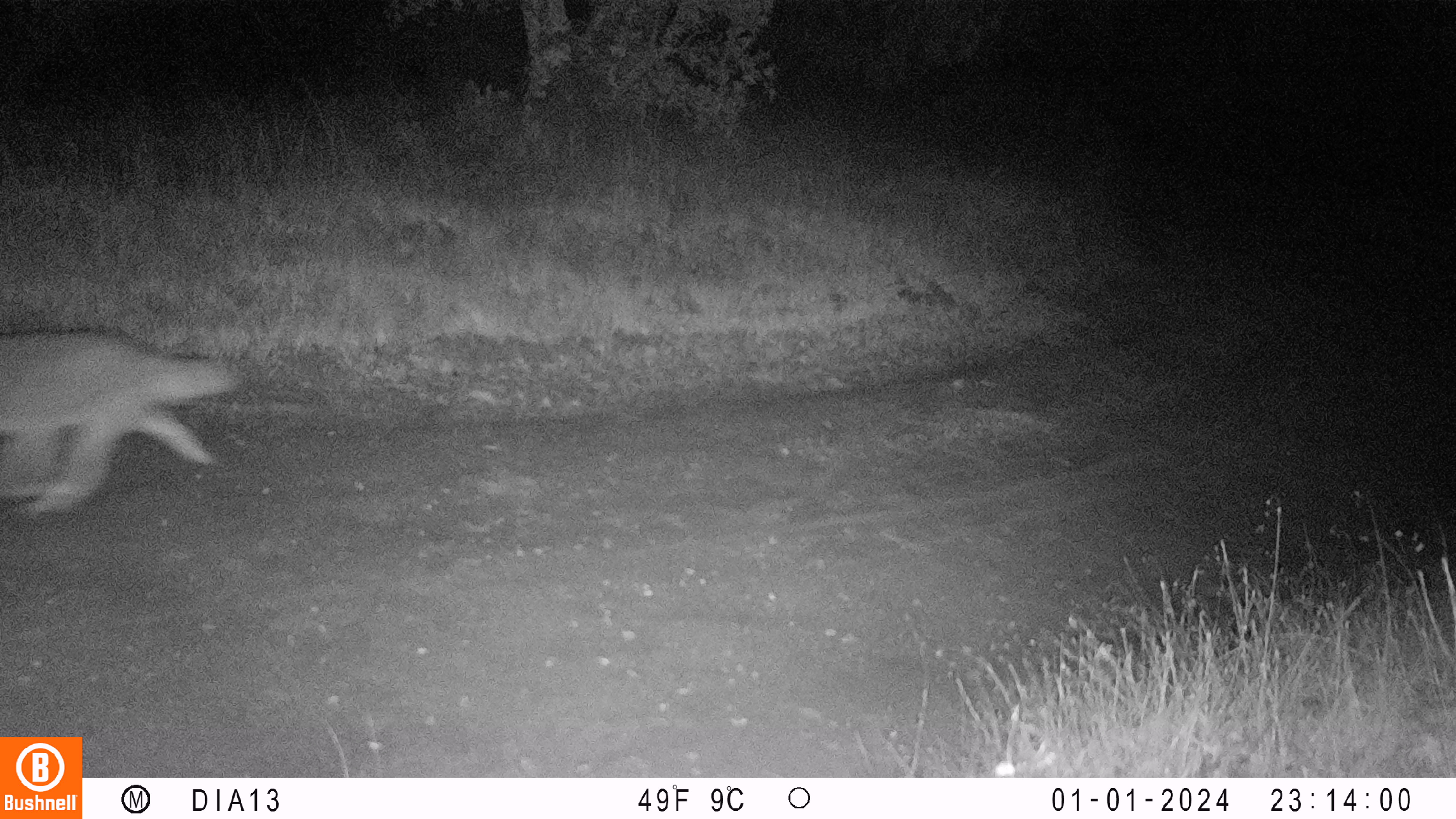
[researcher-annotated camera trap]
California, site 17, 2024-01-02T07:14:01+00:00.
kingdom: Animalia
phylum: Chordata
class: Mammalia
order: Carnivora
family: Canidae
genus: Canis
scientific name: Canis latrans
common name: coyote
Coyote (Canis latrans).